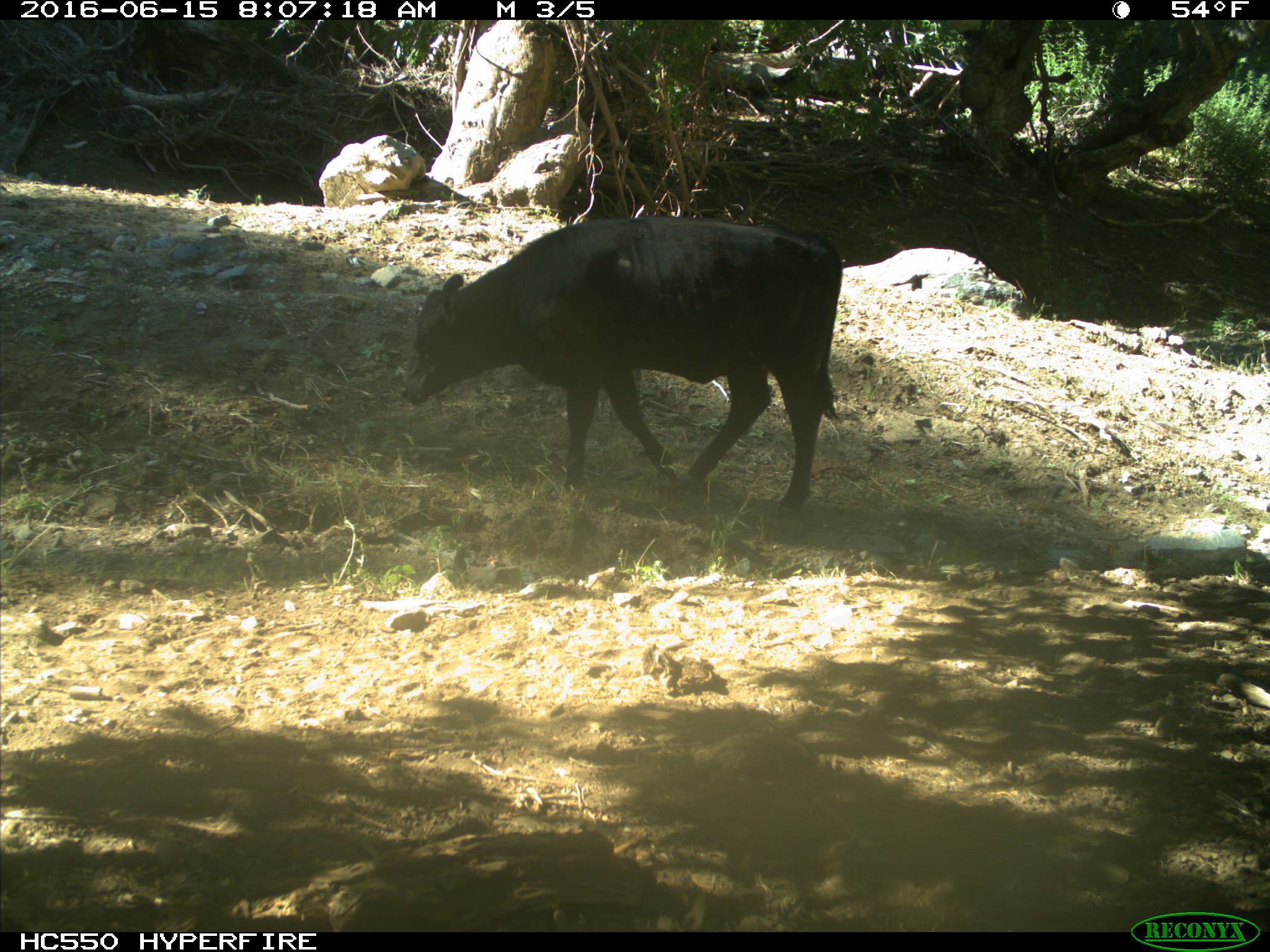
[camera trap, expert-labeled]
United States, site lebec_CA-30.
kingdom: Animalia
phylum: Chordata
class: Mammalia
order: Artiodactyla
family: Bovidae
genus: Bos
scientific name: Bos taurus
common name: domestic cow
Bos taurus (domestic cow).